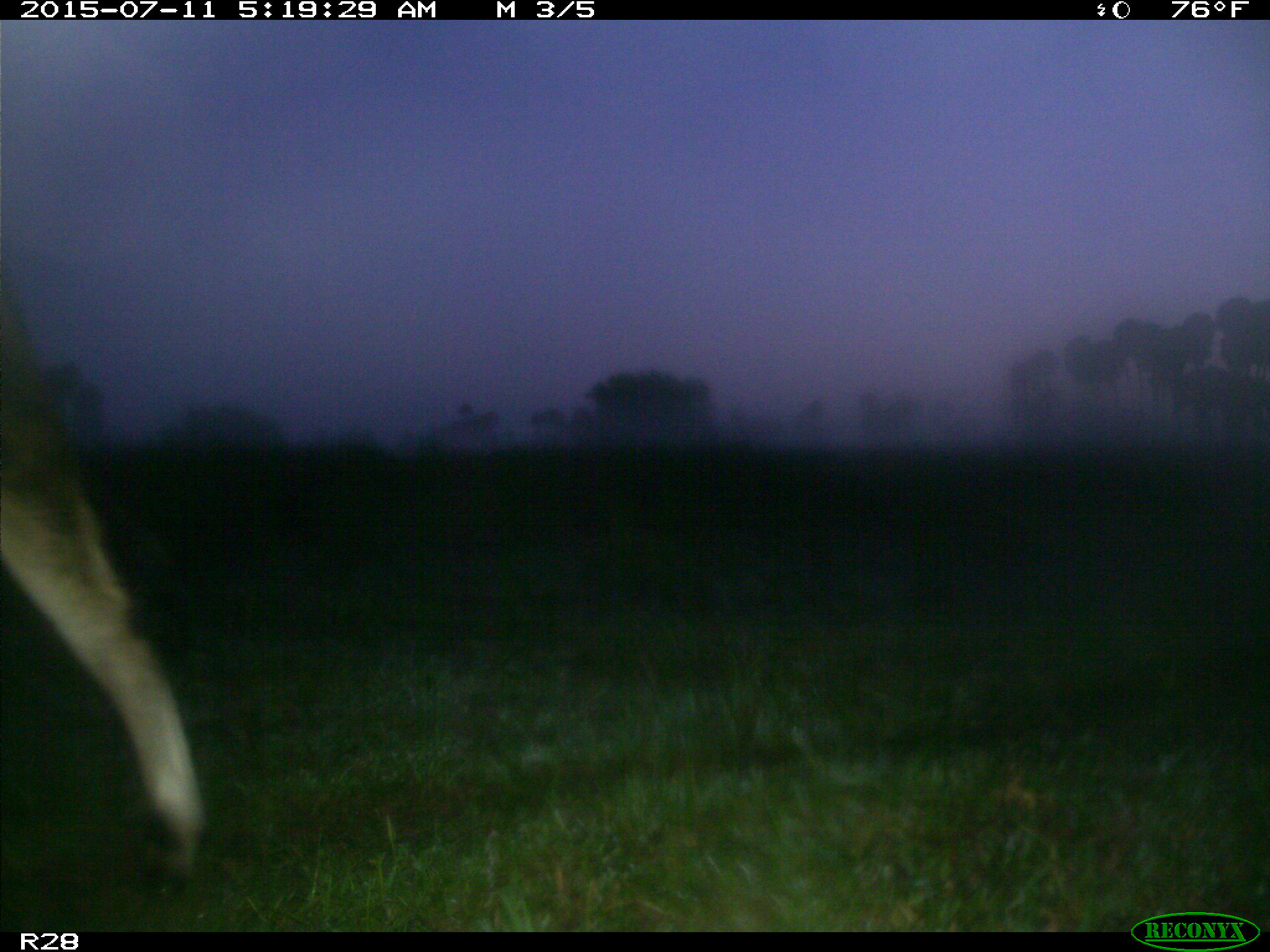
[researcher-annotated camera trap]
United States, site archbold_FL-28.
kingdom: Animalia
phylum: Chordata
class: Mammalia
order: Artiodactyla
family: Bovidae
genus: Bos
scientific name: Bos taurus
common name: domestic cow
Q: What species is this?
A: Bos taurus (domestic cow).